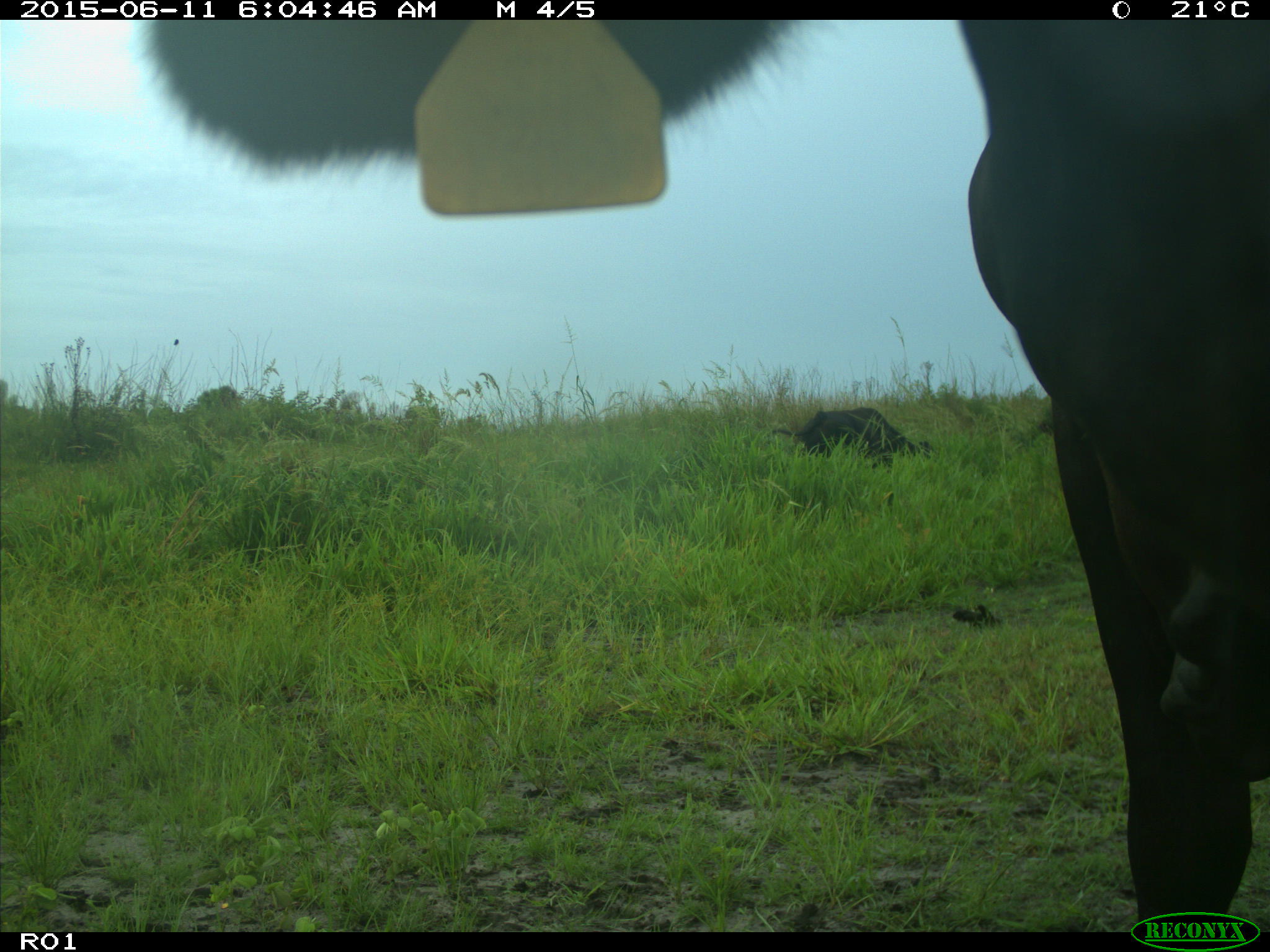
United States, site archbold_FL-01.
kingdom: Animalia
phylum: Chordata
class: Mammalia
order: Artiodactyla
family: Bovidae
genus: Bos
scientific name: Bos taurus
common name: domestic cow